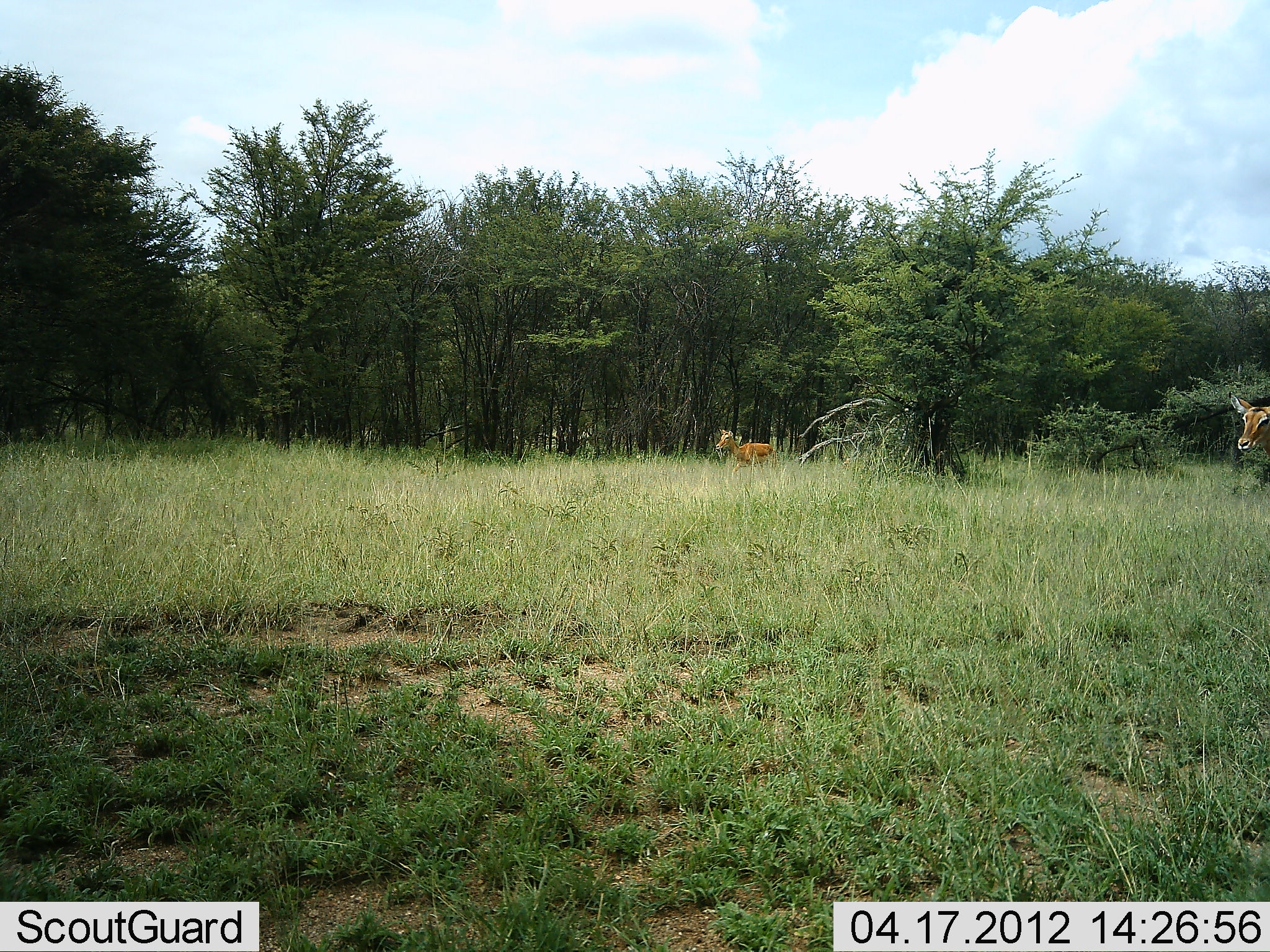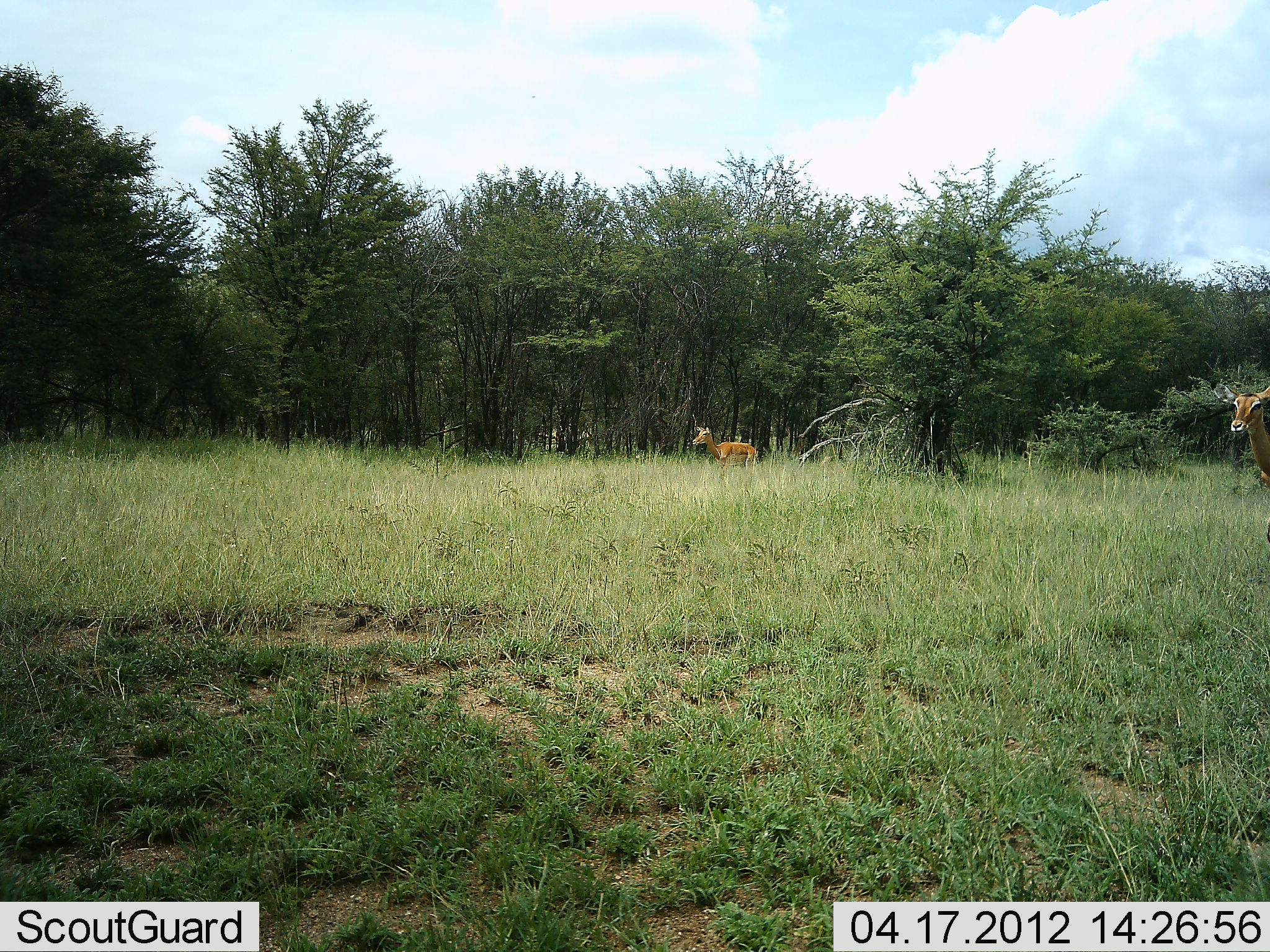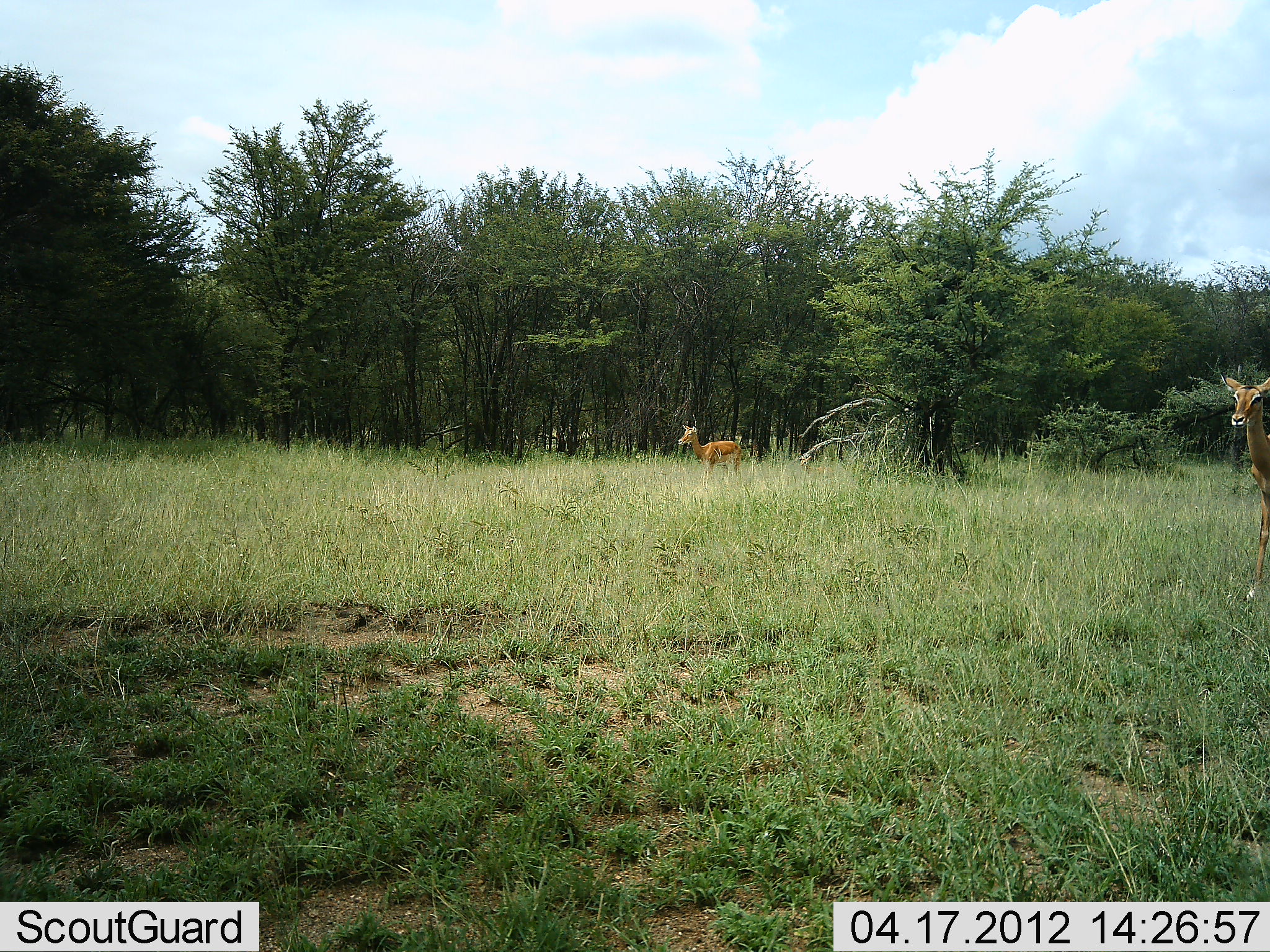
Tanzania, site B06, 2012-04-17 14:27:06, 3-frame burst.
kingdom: Animalia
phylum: Chordata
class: Mammalia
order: Artiodactyla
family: Bovidae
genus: Aepyceros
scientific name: Aepyceros melampus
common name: impala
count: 2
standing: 29%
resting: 0%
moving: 79%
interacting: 0%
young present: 14%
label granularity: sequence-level